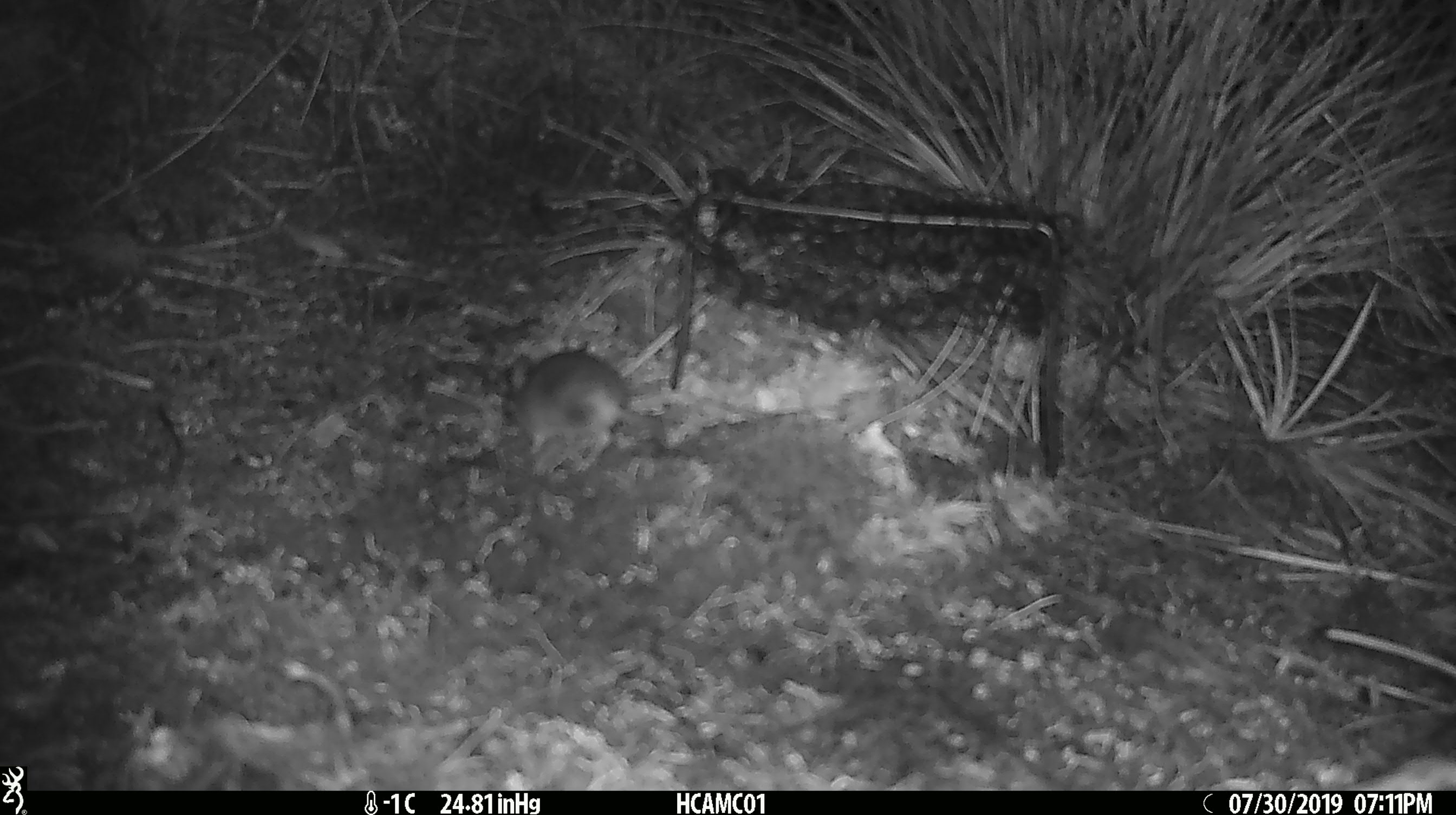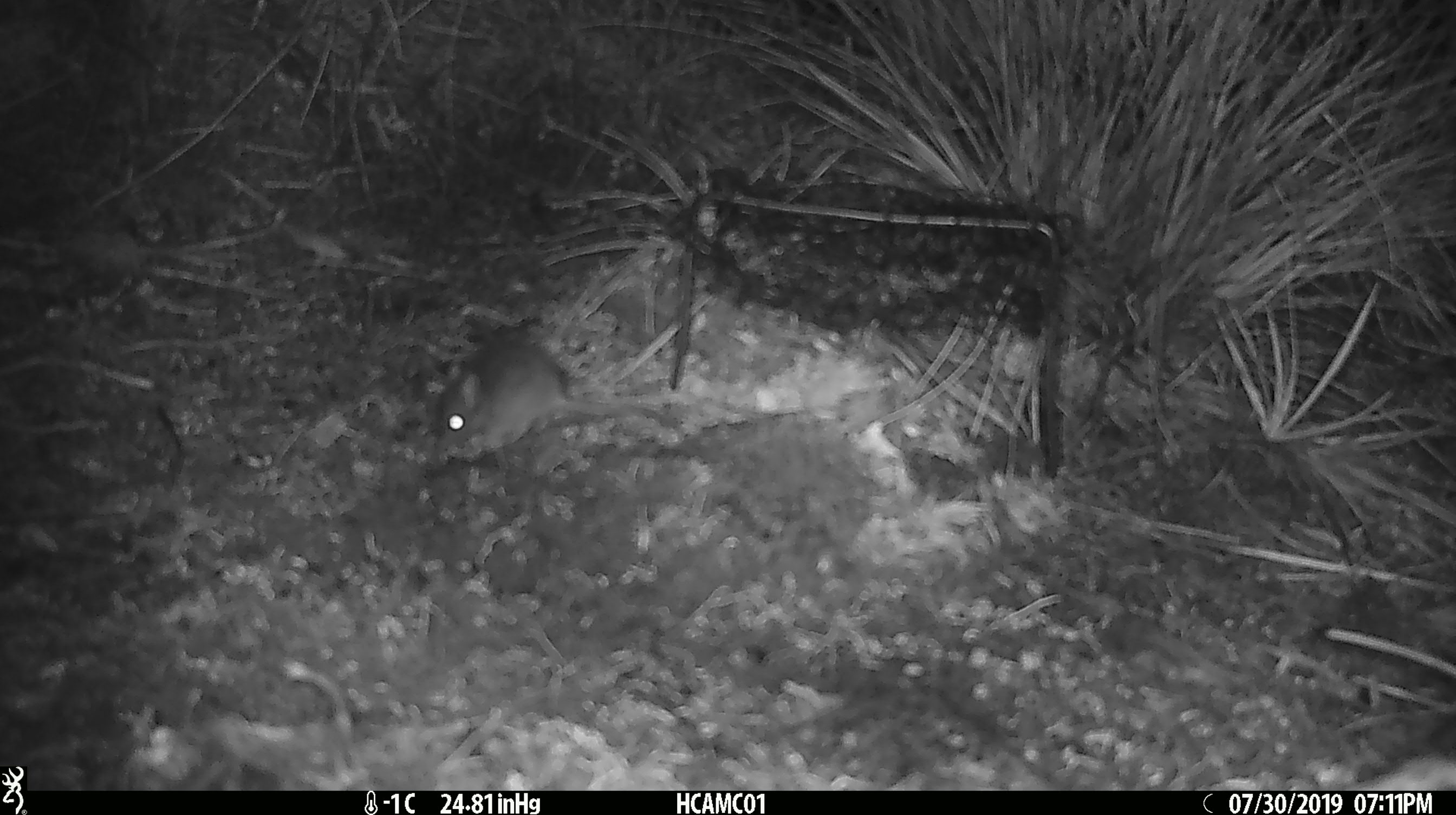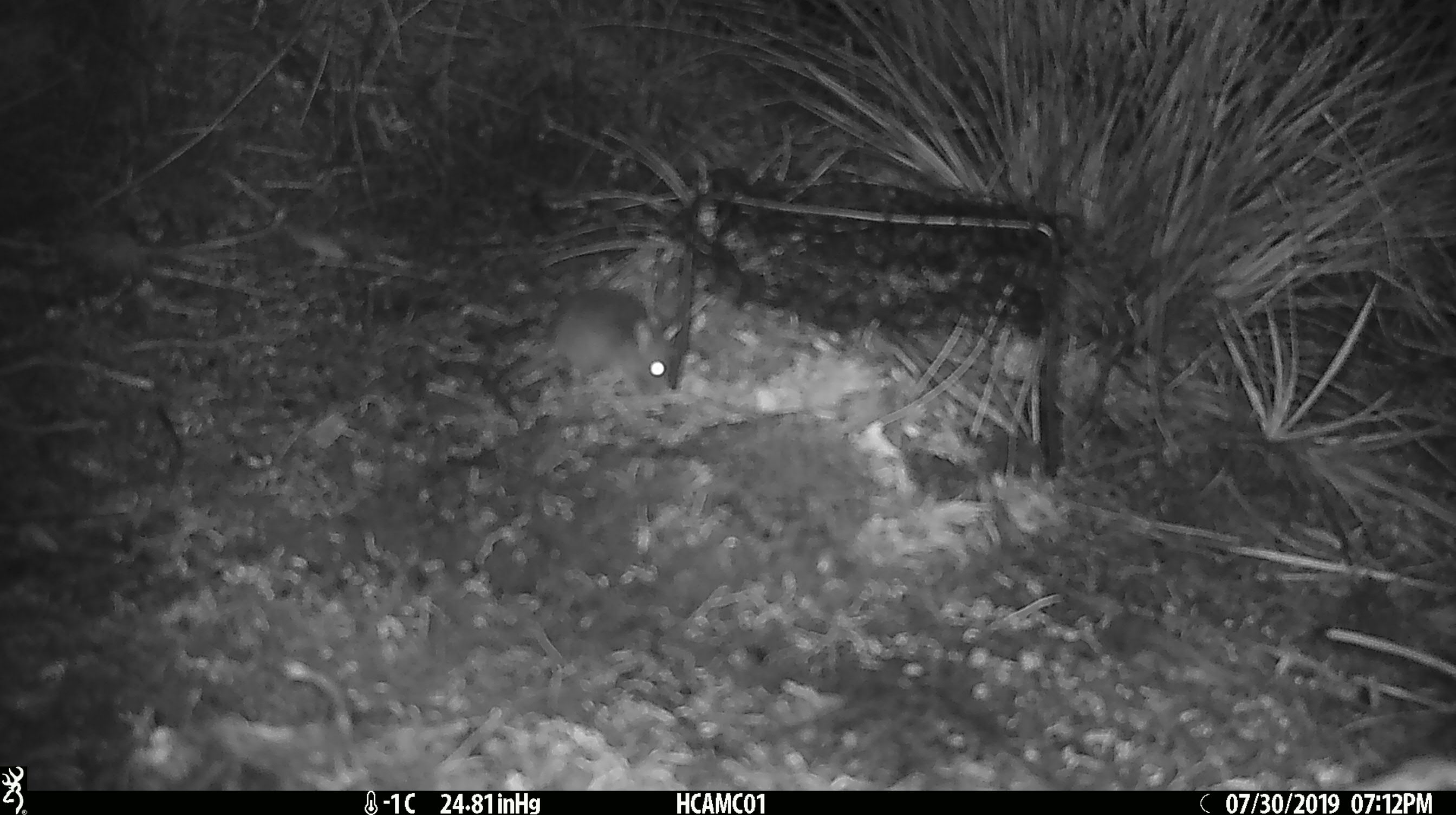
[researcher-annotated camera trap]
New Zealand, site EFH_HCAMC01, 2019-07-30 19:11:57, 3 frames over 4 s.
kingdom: Animalia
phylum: Chordata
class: Mammalia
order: Rodentia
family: Muridae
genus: Mus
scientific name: Mus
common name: mouse